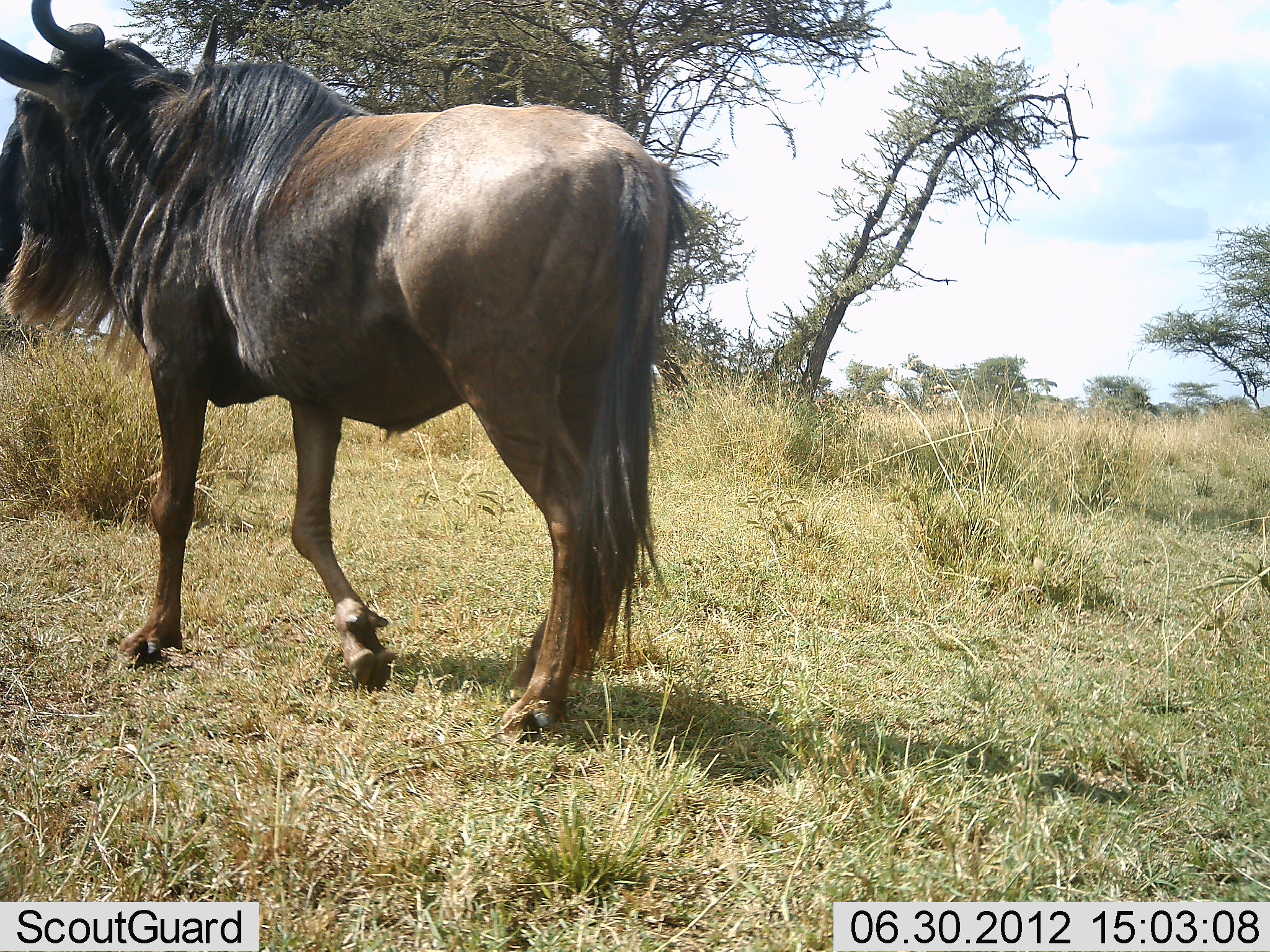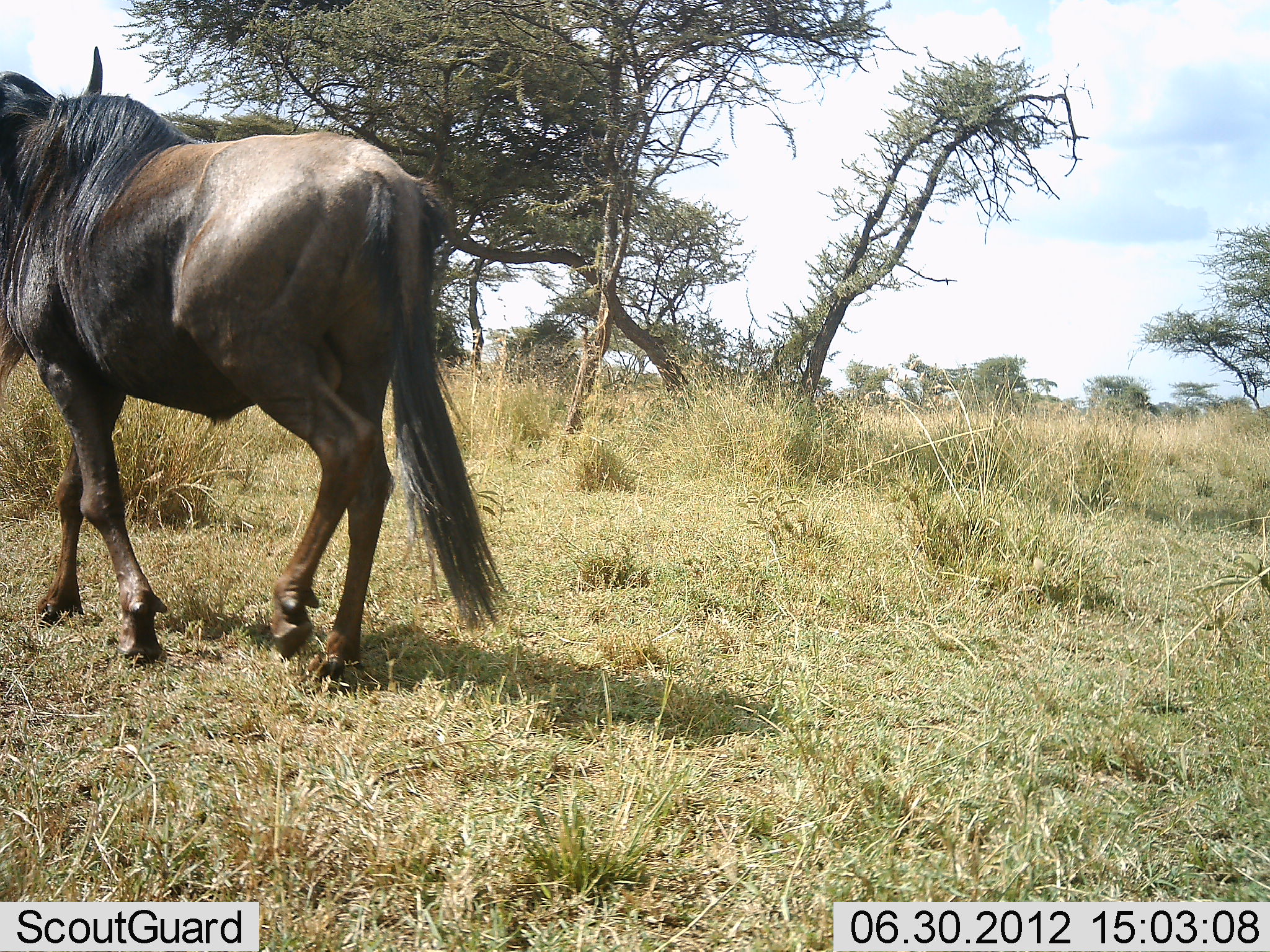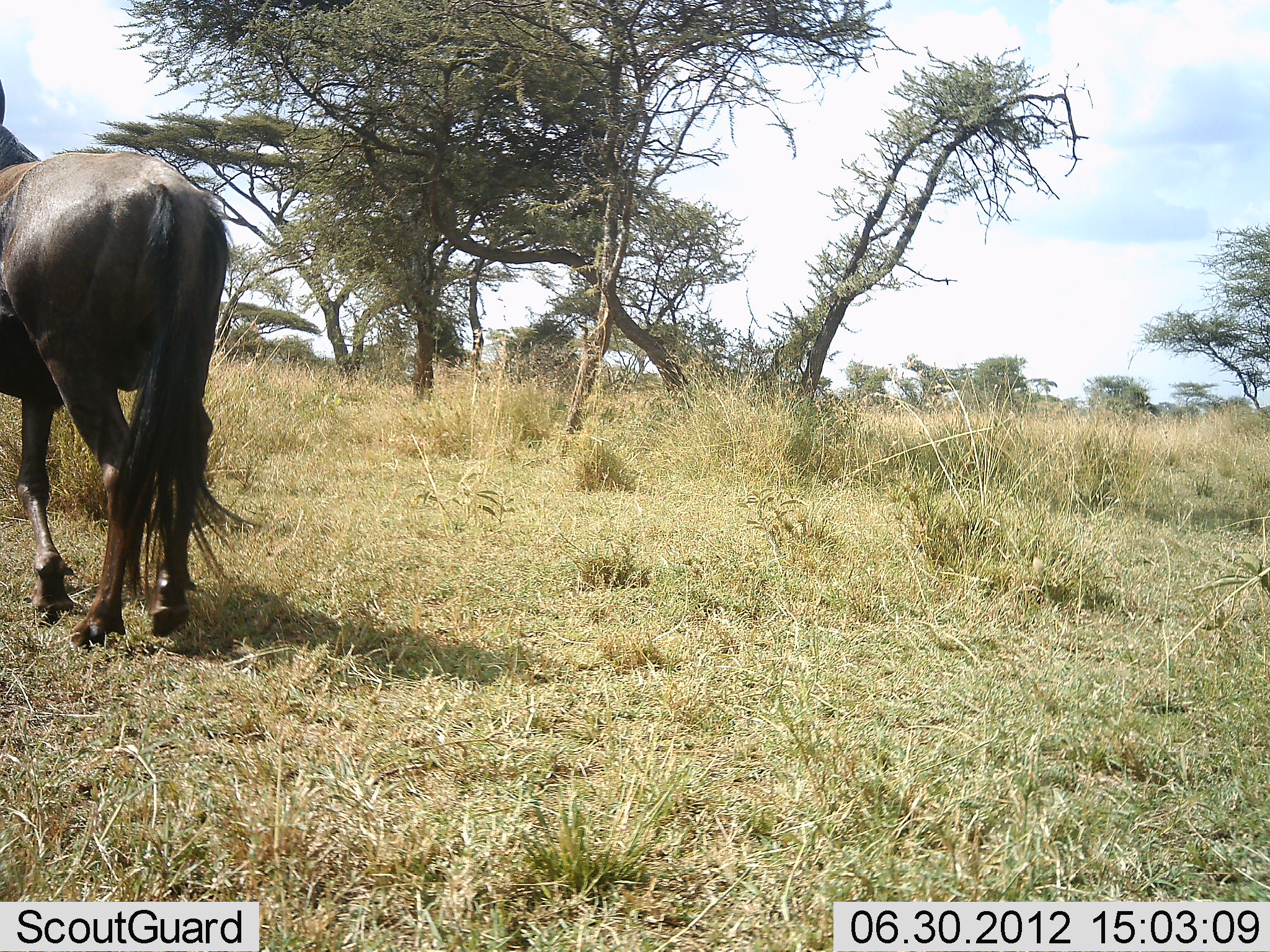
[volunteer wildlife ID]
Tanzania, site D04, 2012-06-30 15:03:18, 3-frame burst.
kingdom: Animalia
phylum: Chordata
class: Mammalia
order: Artiodactyla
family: Bovidae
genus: Connochaetes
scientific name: Connochaetes taurinus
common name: blue wildebeest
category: wildebeest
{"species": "wildebeest (blue wildebeest) (Connochaetes taurinus)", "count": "1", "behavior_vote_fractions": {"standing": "10%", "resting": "0%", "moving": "90%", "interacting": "0%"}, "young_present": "0%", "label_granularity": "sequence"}